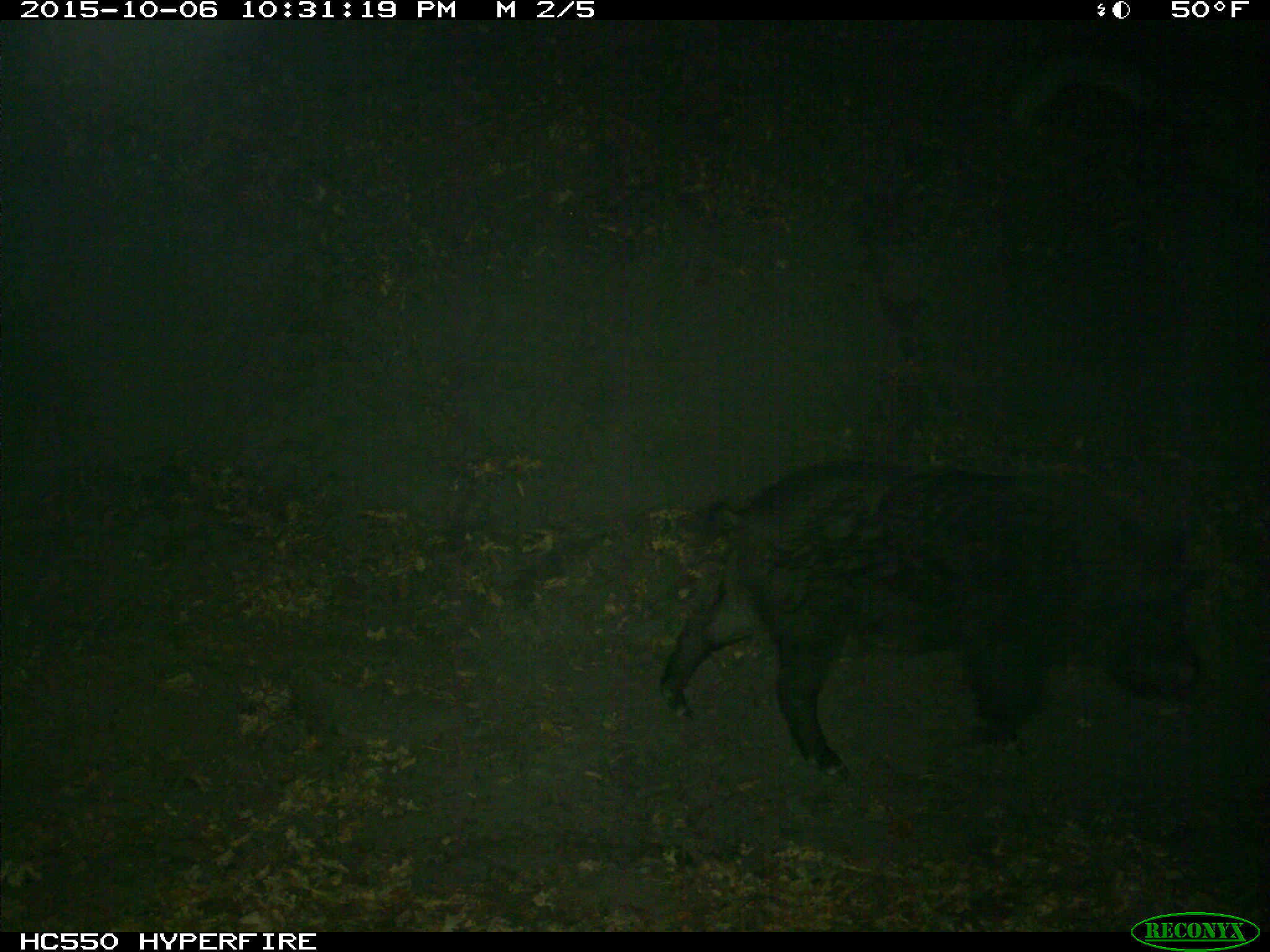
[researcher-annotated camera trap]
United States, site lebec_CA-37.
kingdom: Animalia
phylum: Chordata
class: Mammalia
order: Artiodactyla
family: Suidae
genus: Sus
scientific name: Sus scrofa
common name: wild boar